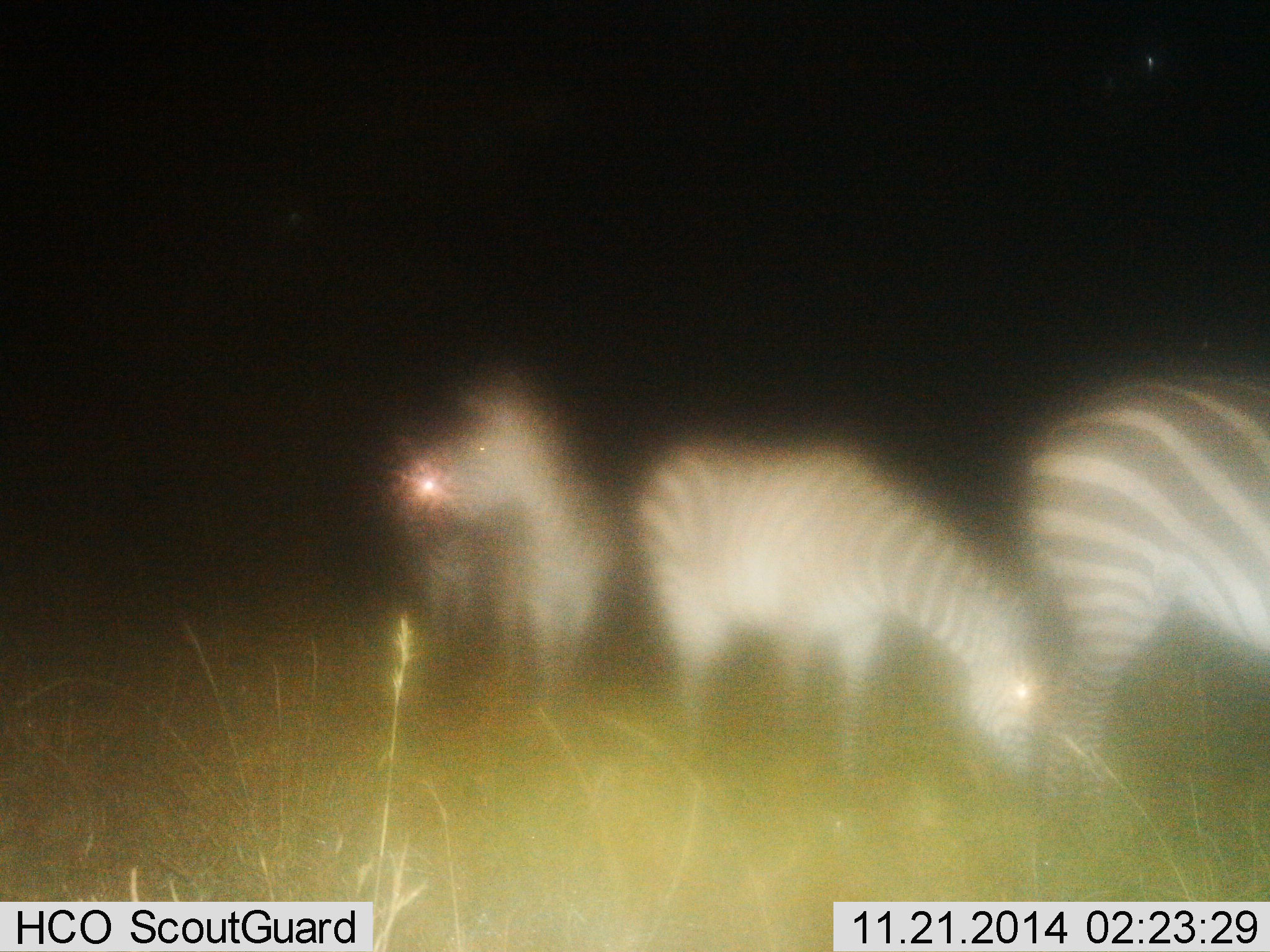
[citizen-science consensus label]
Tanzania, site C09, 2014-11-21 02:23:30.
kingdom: Animalia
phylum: Chordata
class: Mammalia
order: Perissodactyla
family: Equidae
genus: Equus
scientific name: Equus quagga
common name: plains zebra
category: zebra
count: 3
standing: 82%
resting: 0%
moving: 0%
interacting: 0%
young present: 9%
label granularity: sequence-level